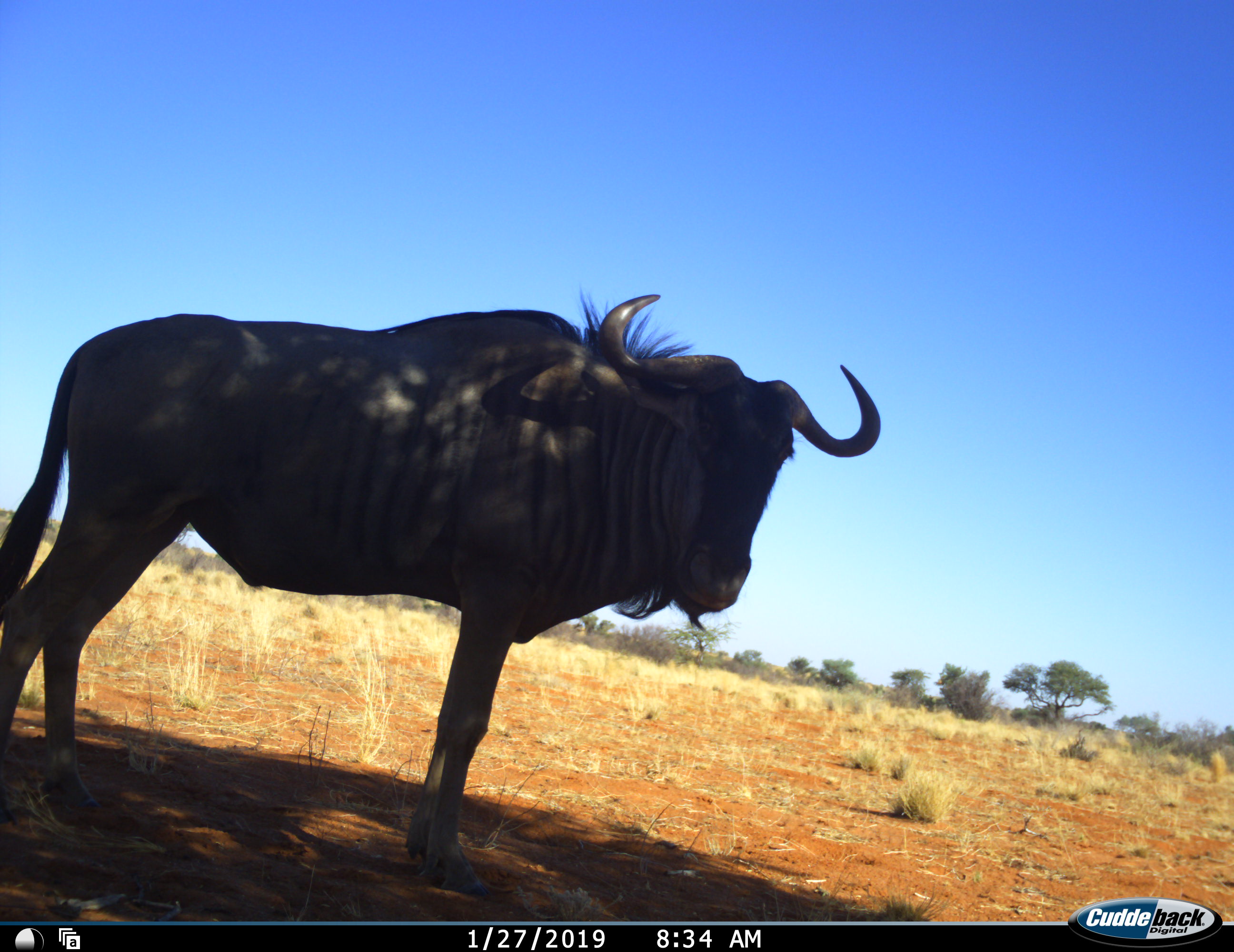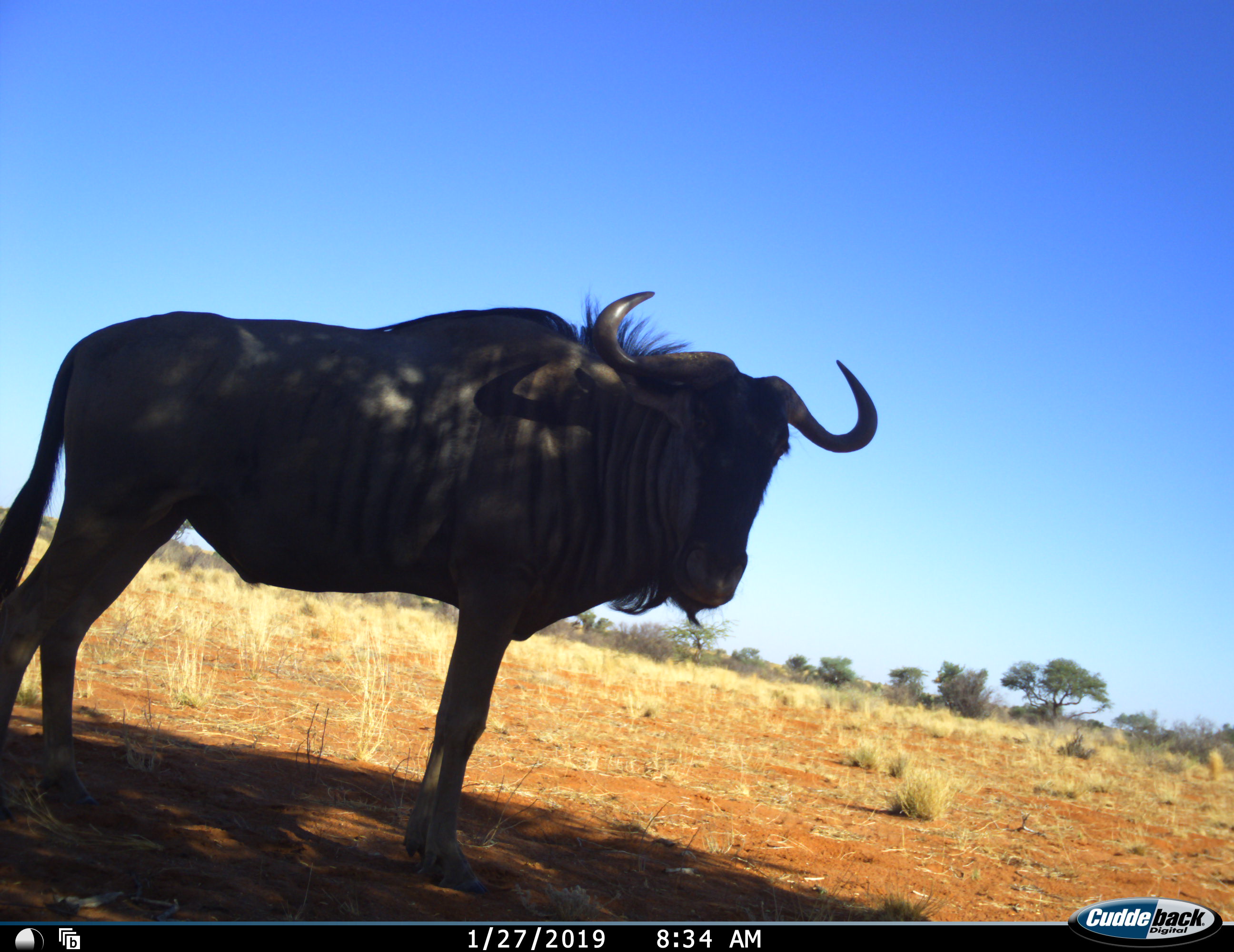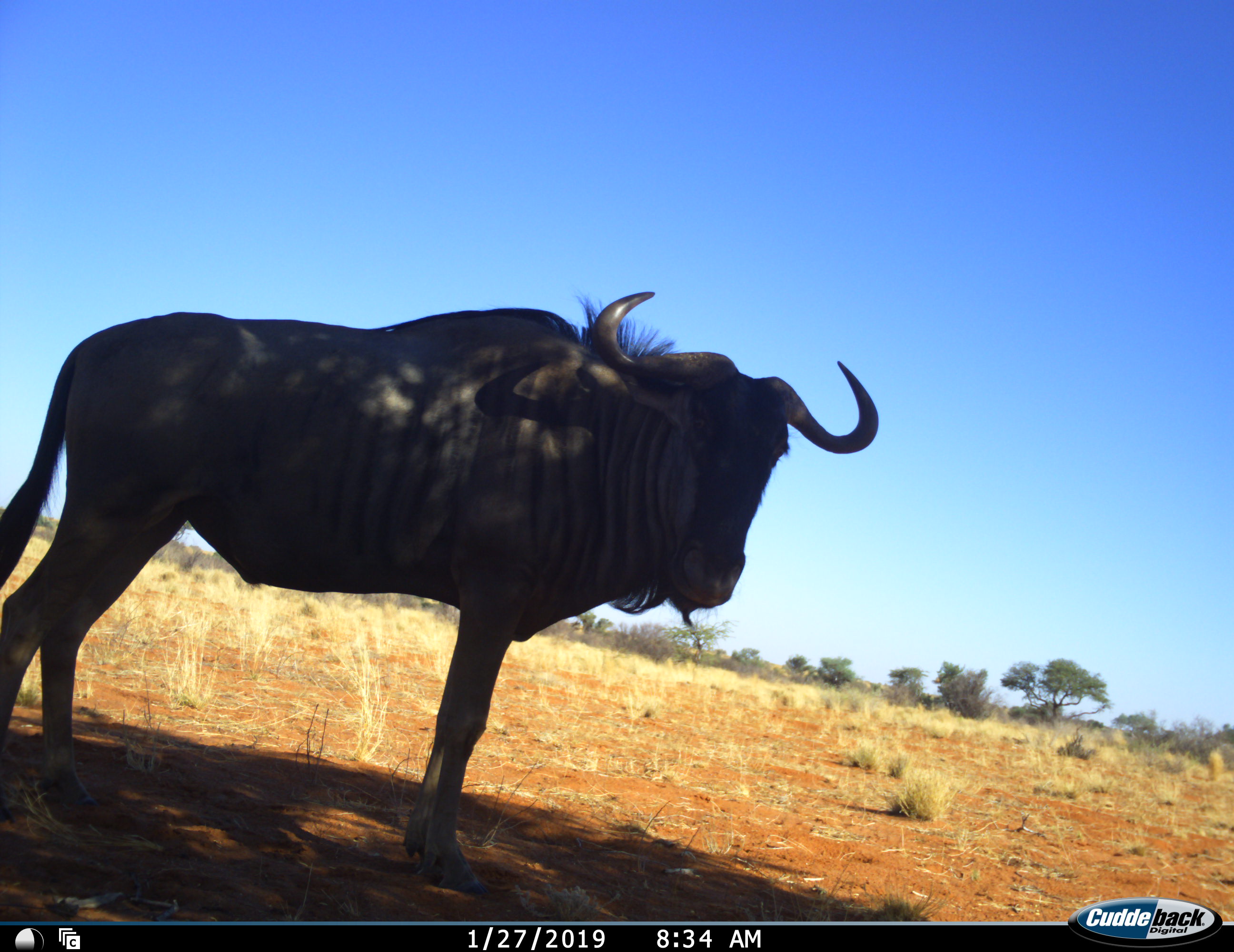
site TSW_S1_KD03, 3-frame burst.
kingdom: Animalia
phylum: Chordata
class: Mammalia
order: Artiodactyla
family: Bovidae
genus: Connochaetes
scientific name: Connochaetes taurinus taurinus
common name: blue wildebeest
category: wildebeestblue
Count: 1.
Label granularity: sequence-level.